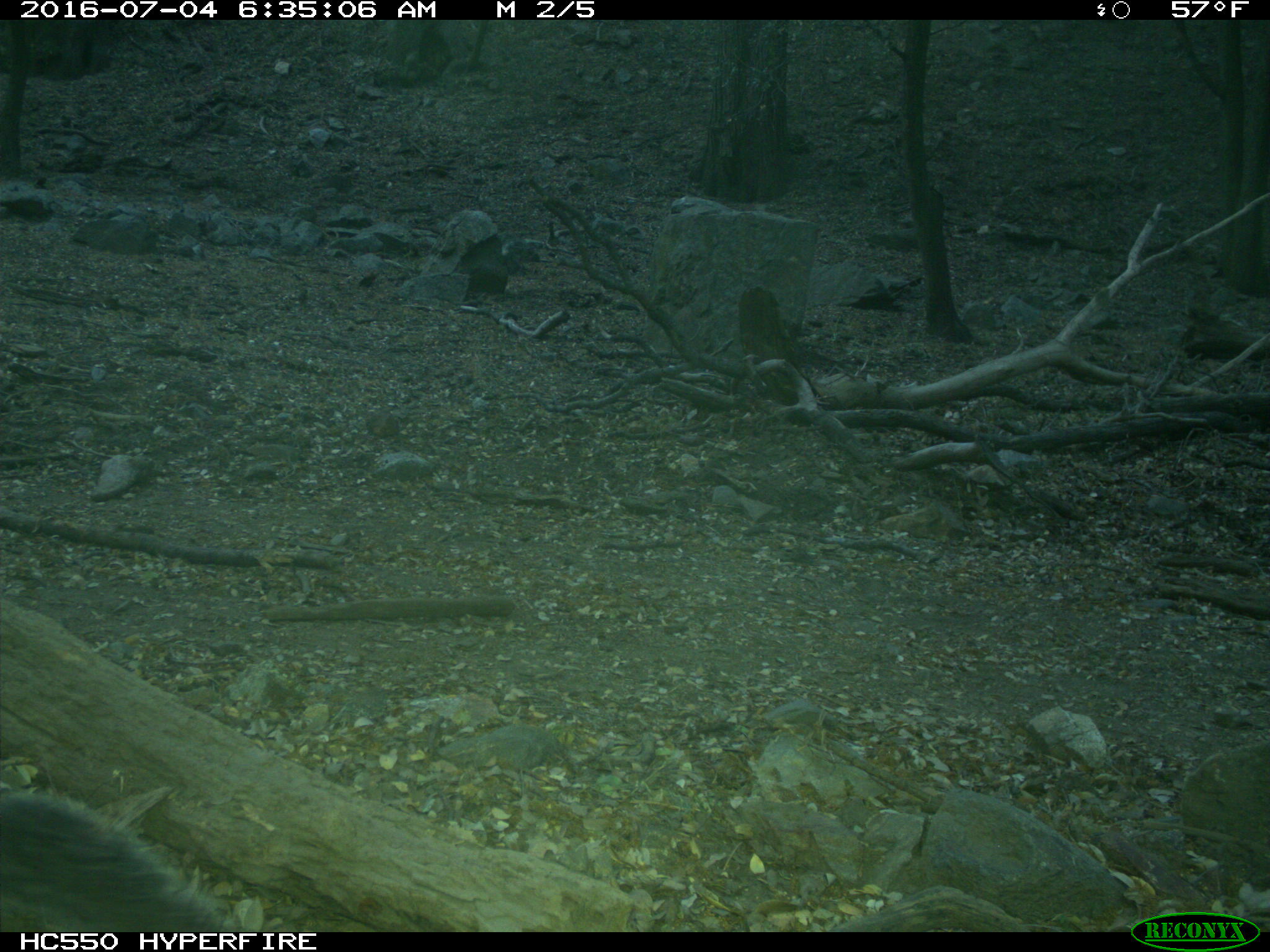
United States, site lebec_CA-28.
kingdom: Animalia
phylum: Chordata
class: Mammalia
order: Rodentia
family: Sciuridae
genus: Sciurus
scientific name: Sciurus carolinensis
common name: eastern gray squirrel